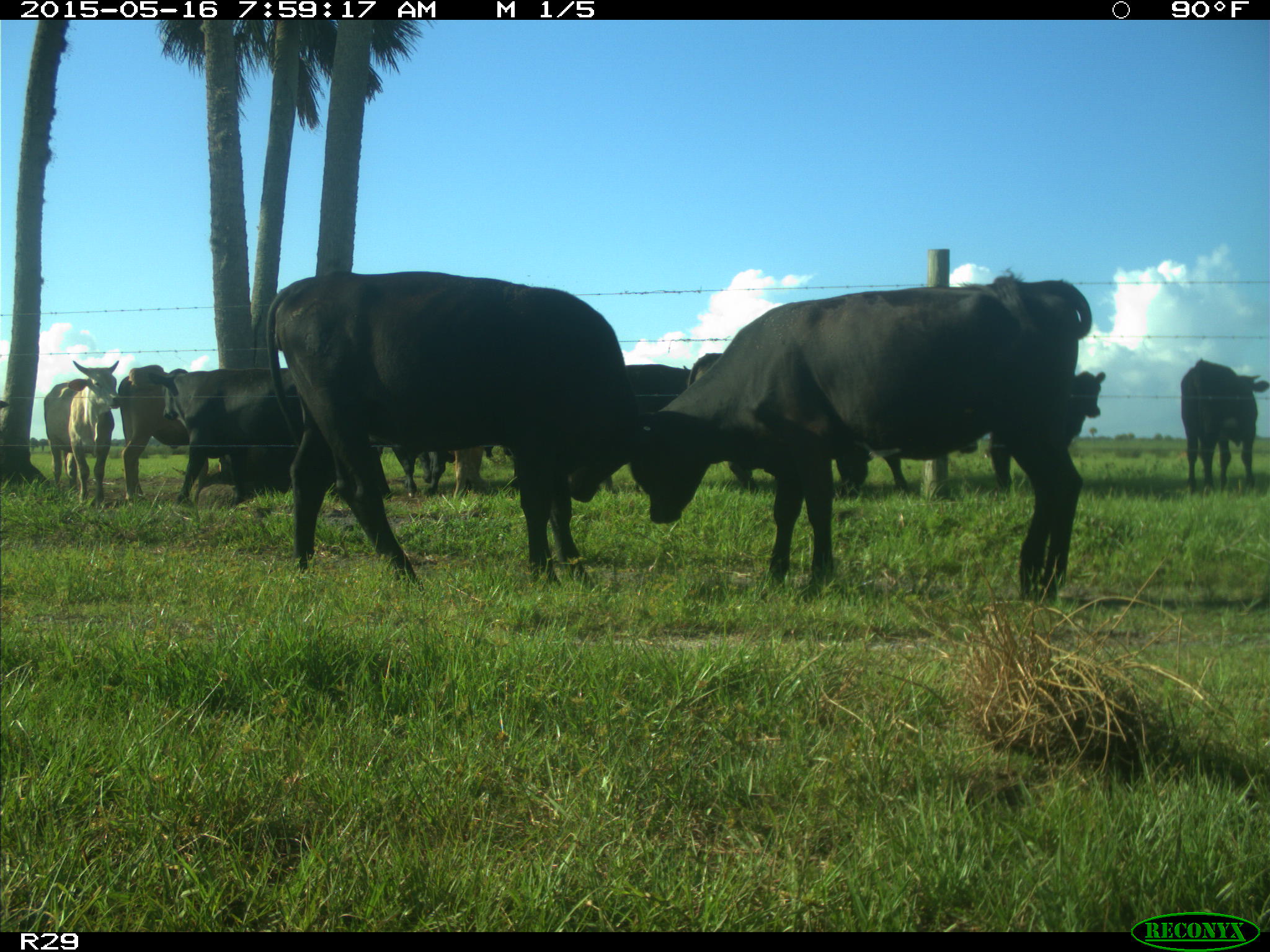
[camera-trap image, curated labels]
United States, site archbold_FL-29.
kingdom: Animalia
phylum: Chordata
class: Mammalia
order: Artiodactyla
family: Bovidae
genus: Bos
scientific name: Bos taurus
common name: domestic cow